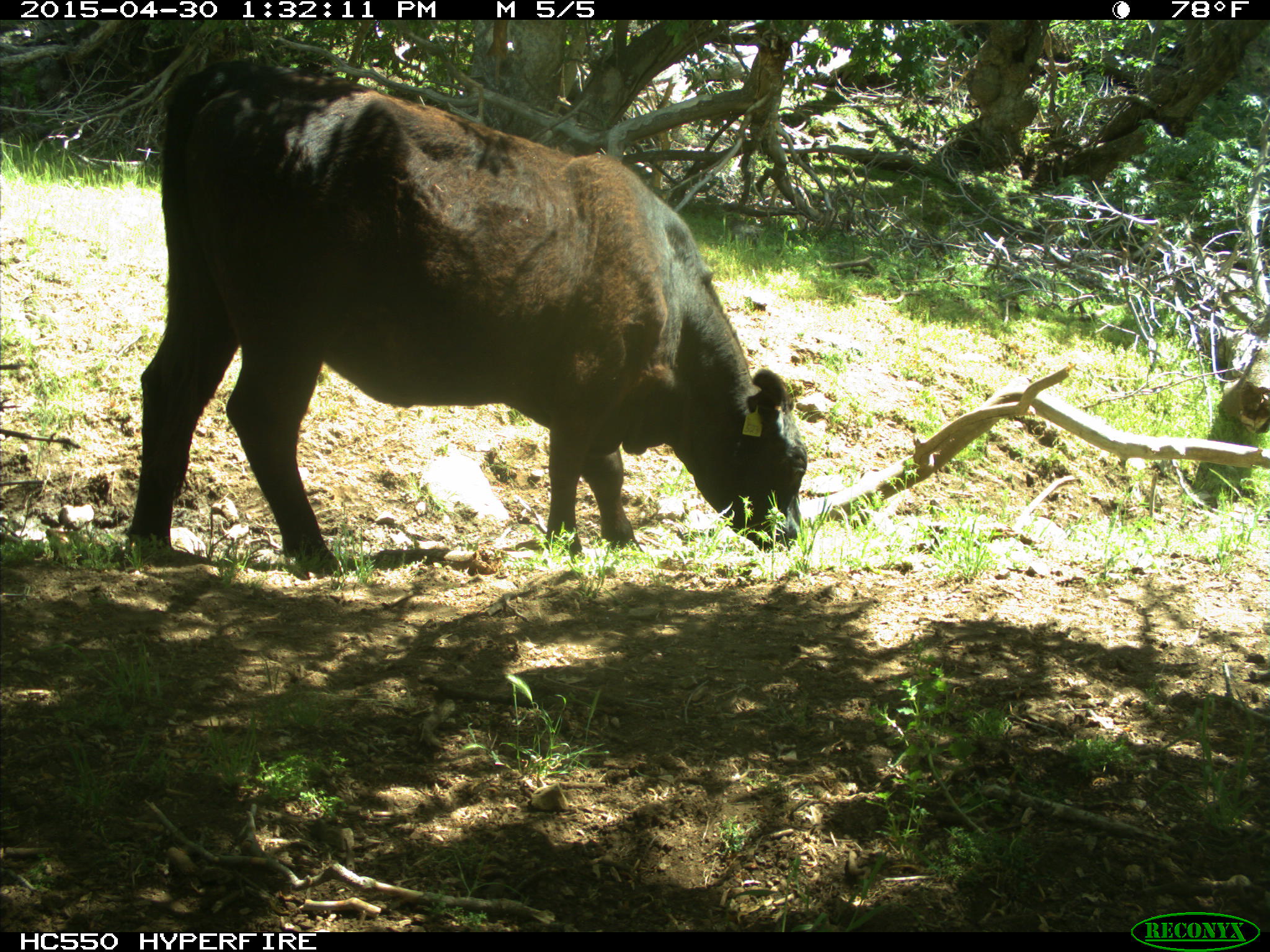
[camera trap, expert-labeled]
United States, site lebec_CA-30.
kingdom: Animalia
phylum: Chordata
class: Mammalia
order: Artiodactyla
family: Bovidae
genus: Bos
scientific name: Bos taurus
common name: domestic cow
Bos taurus (domestic cow).